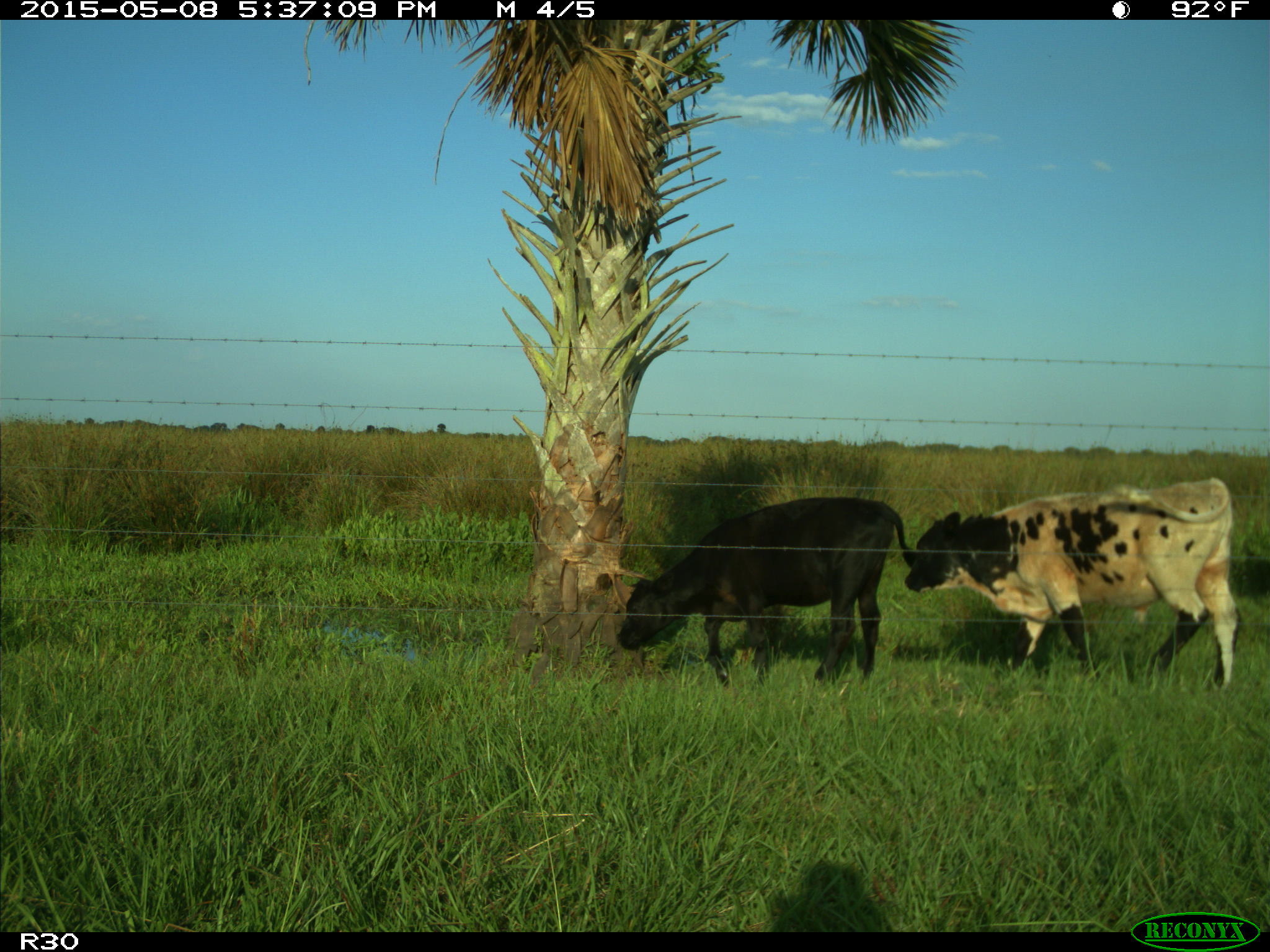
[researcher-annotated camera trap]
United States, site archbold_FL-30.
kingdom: Animalia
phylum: Chordata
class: Mammalia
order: Artiodactyla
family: Bovidae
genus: Bos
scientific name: Bos taurus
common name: domestic cow